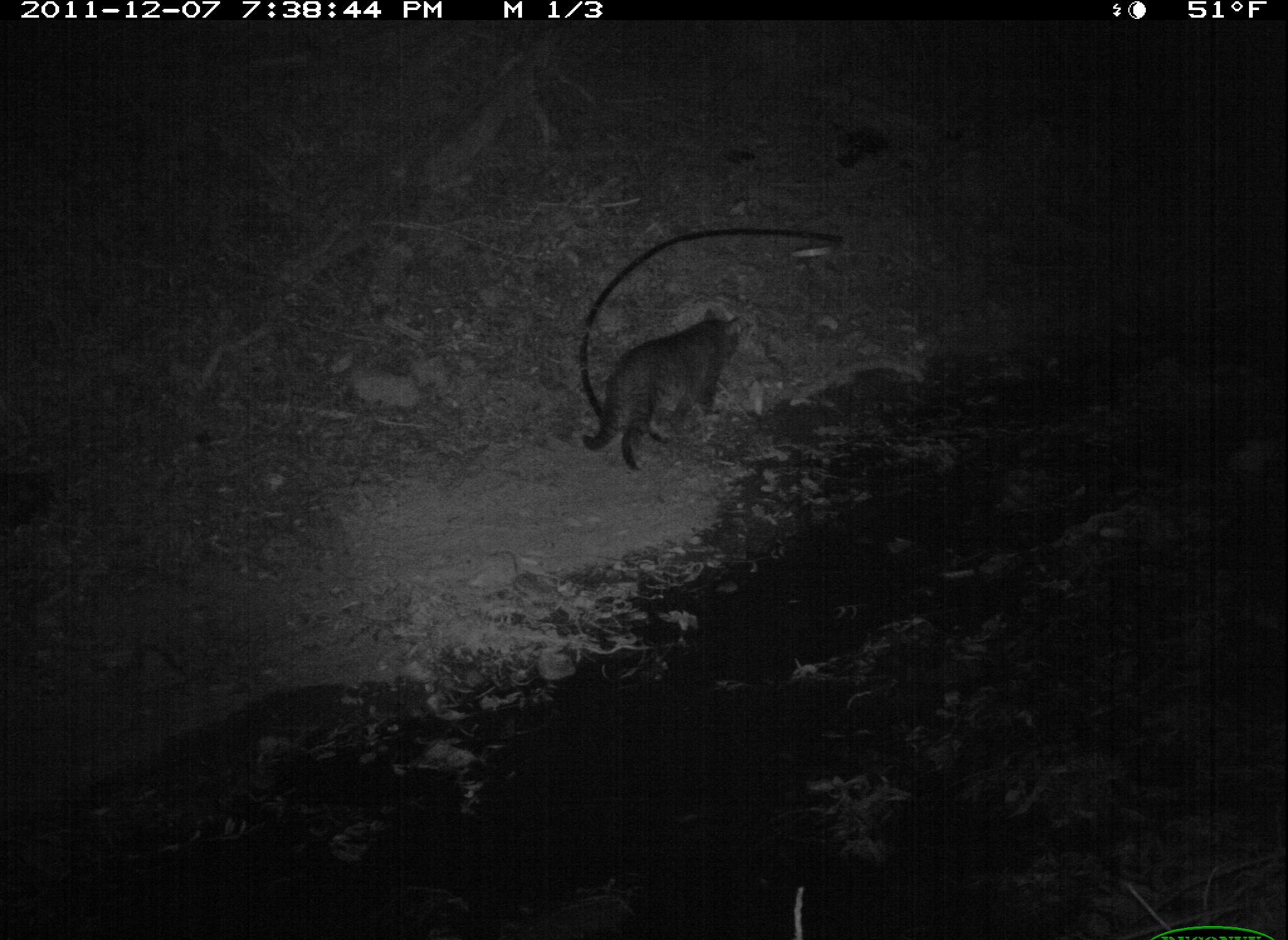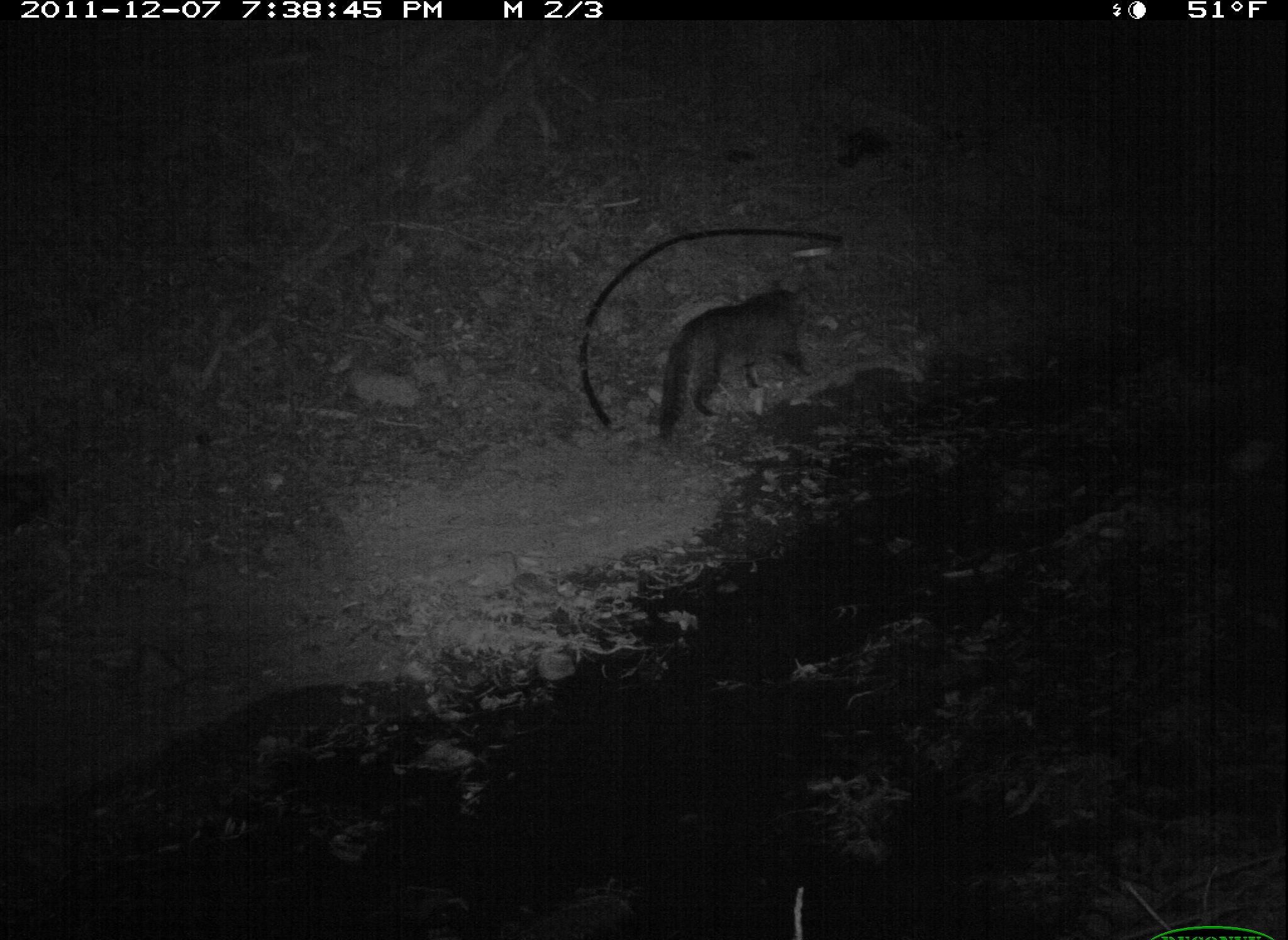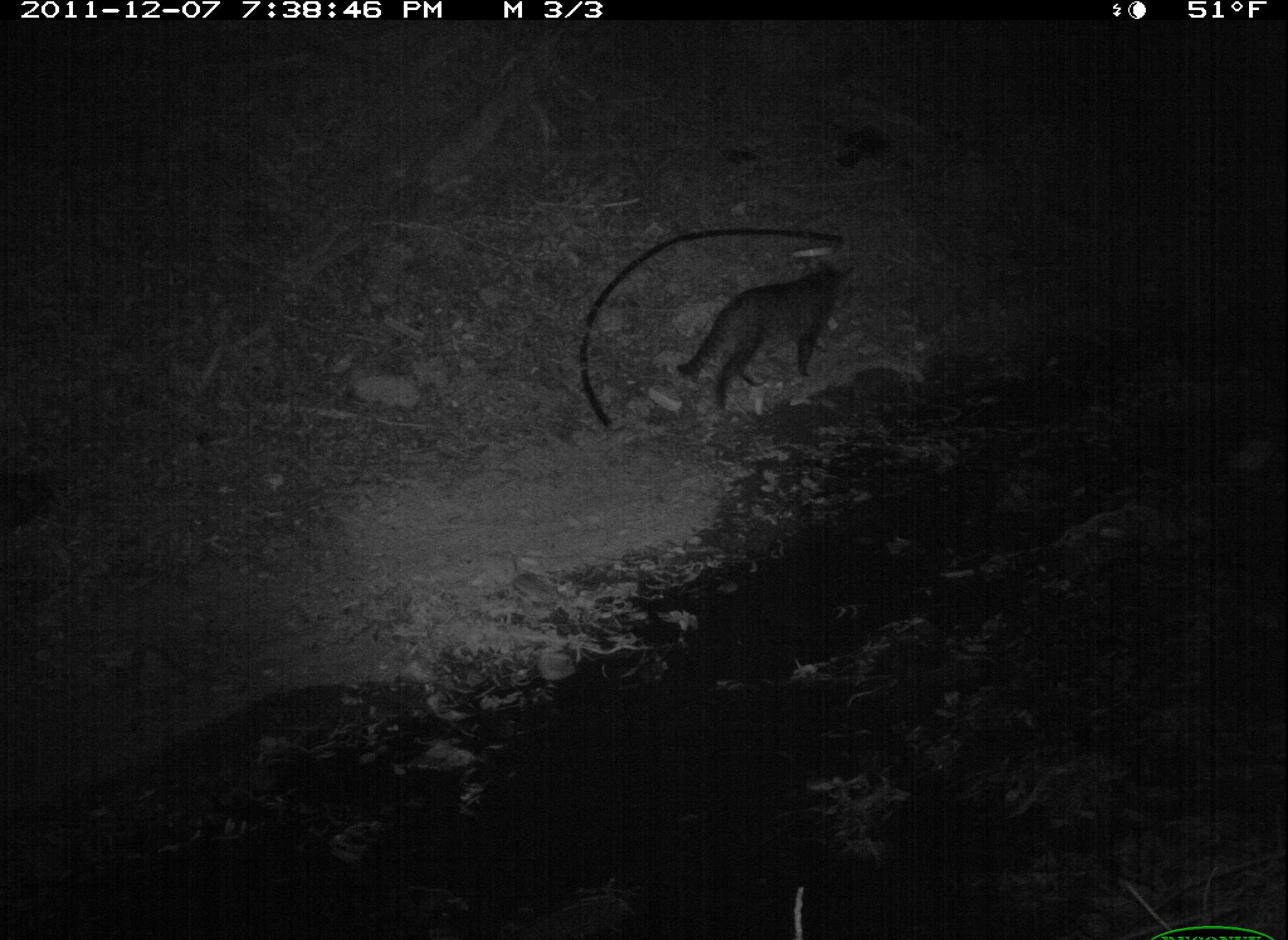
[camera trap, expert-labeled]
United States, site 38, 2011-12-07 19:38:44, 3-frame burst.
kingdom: Animalia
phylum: Chordata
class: Mammalia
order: Carnivora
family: Felidae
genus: Felis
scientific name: Felis catus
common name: cat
Cat (Felis catus).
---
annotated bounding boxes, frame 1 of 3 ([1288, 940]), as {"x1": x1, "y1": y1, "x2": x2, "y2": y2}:
cat: {"x1": 573, "y1": 298, "x2": 770, "y2": 478}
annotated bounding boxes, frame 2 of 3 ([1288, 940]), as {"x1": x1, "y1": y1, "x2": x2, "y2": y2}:
cat: {"x1": 647, "y1": 275, "x2": 831, "y2": 451}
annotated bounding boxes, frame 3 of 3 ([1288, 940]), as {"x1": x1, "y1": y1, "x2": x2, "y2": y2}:
cat: {"x1": 673, "y1": 254, "x2": 865, "y2": 420}